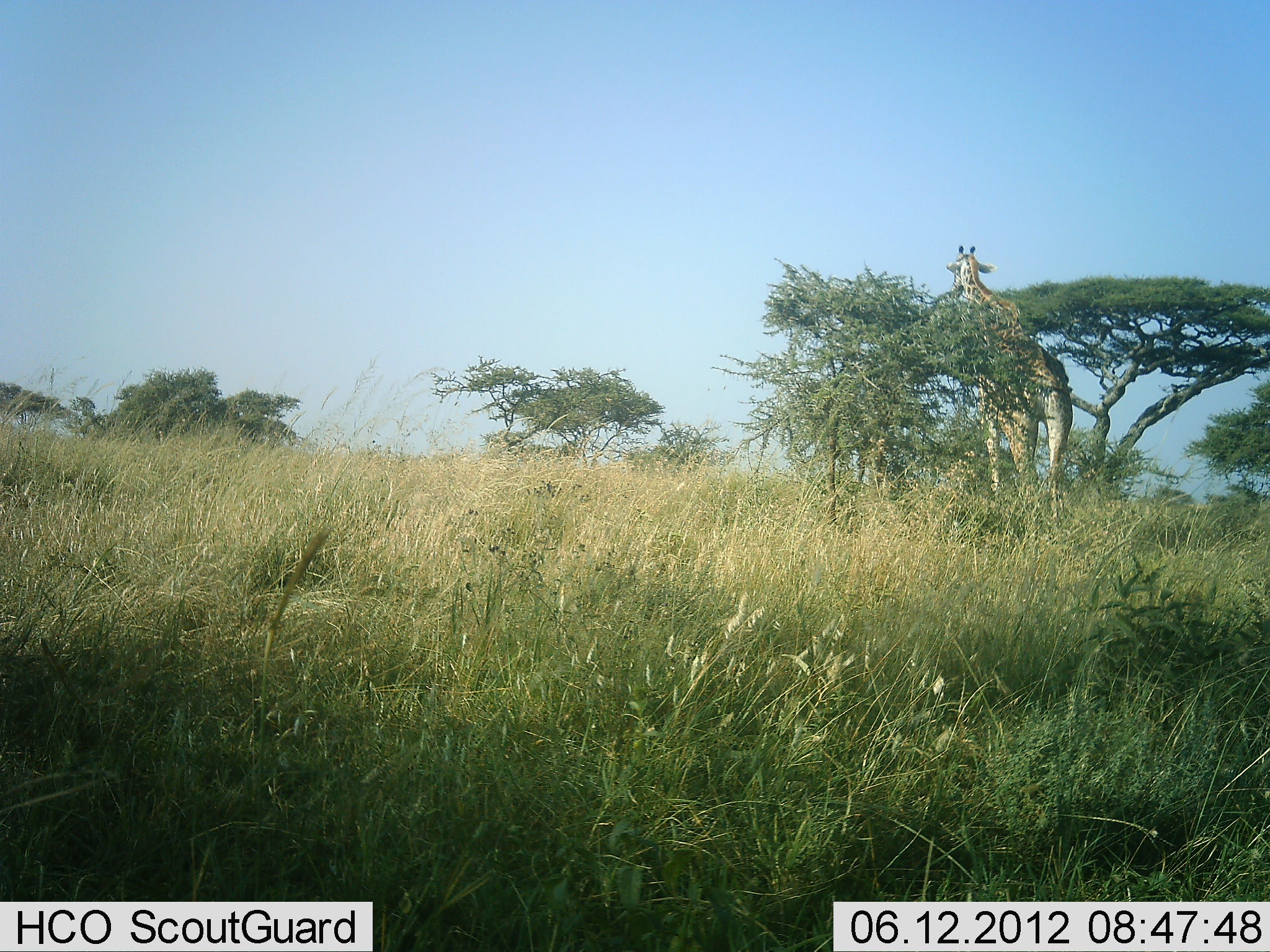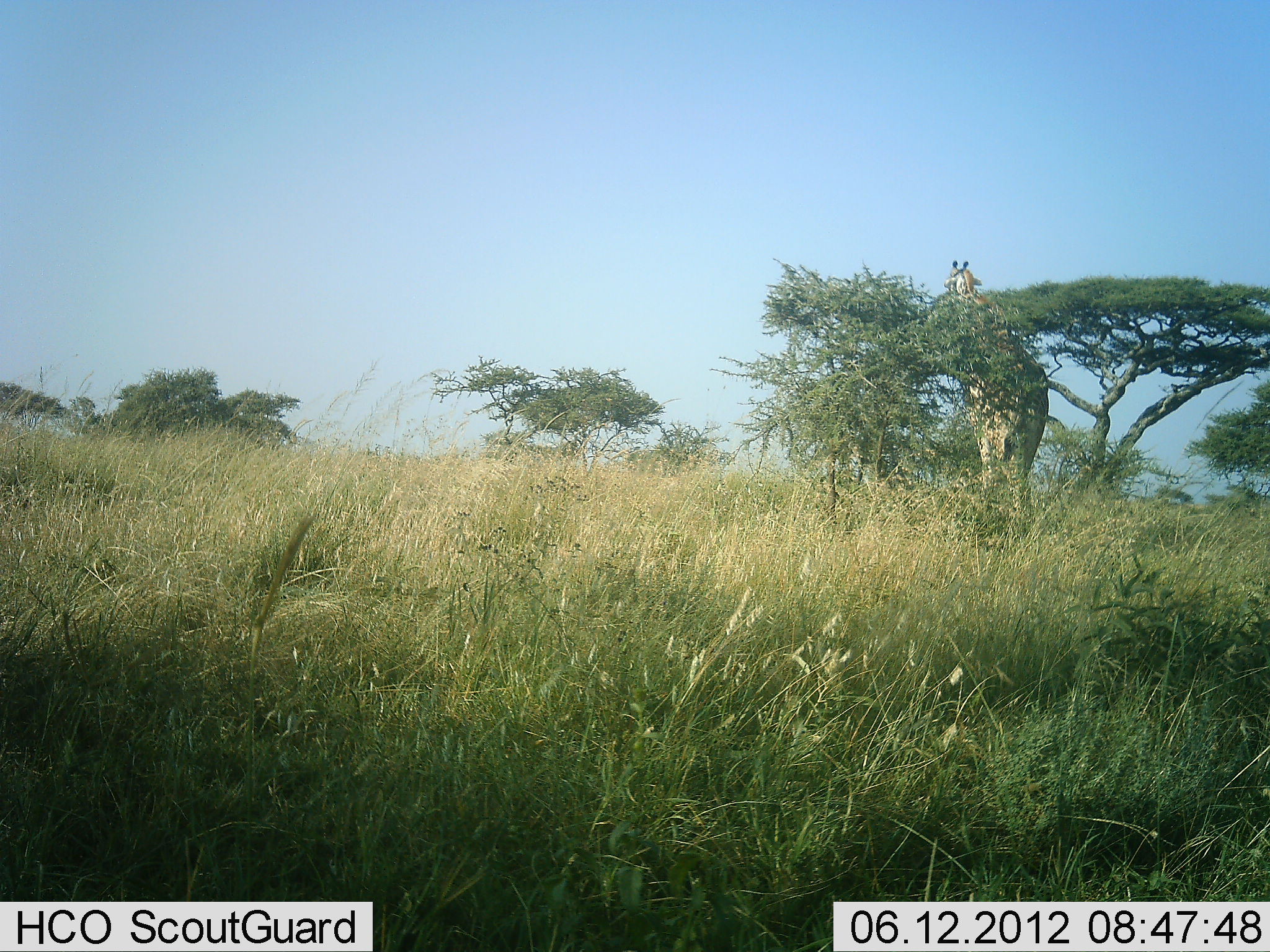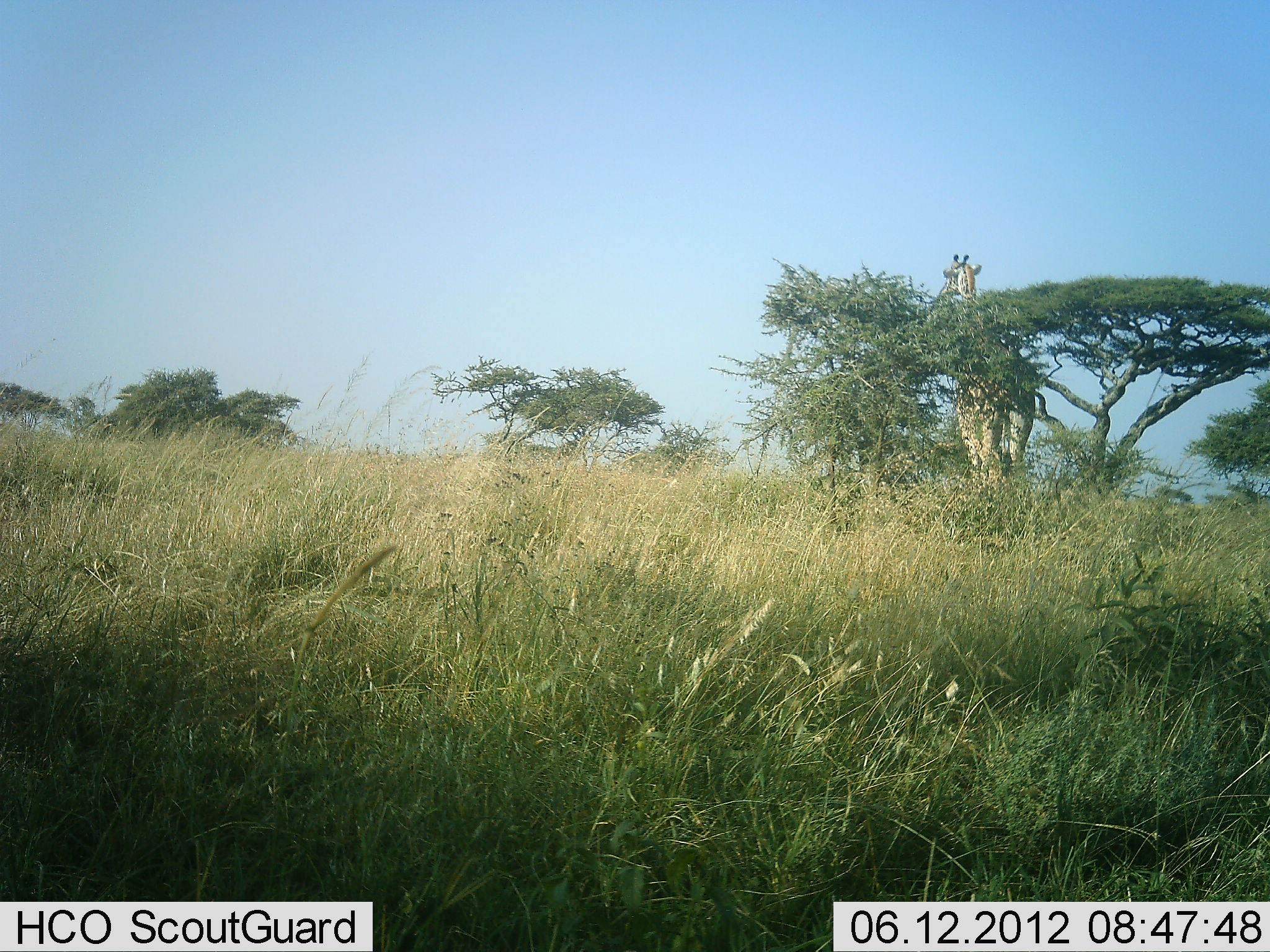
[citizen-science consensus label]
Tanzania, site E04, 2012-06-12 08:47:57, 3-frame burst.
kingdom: Animalia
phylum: Chordata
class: Mammalia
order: Artiodactyla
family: Giraffidae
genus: Giraffa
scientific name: Giraffa camelopardalis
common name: giraffe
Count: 1.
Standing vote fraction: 0%.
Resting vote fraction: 0%.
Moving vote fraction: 60%.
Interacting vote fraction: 0%.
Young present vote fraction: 0%.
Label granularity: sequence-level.